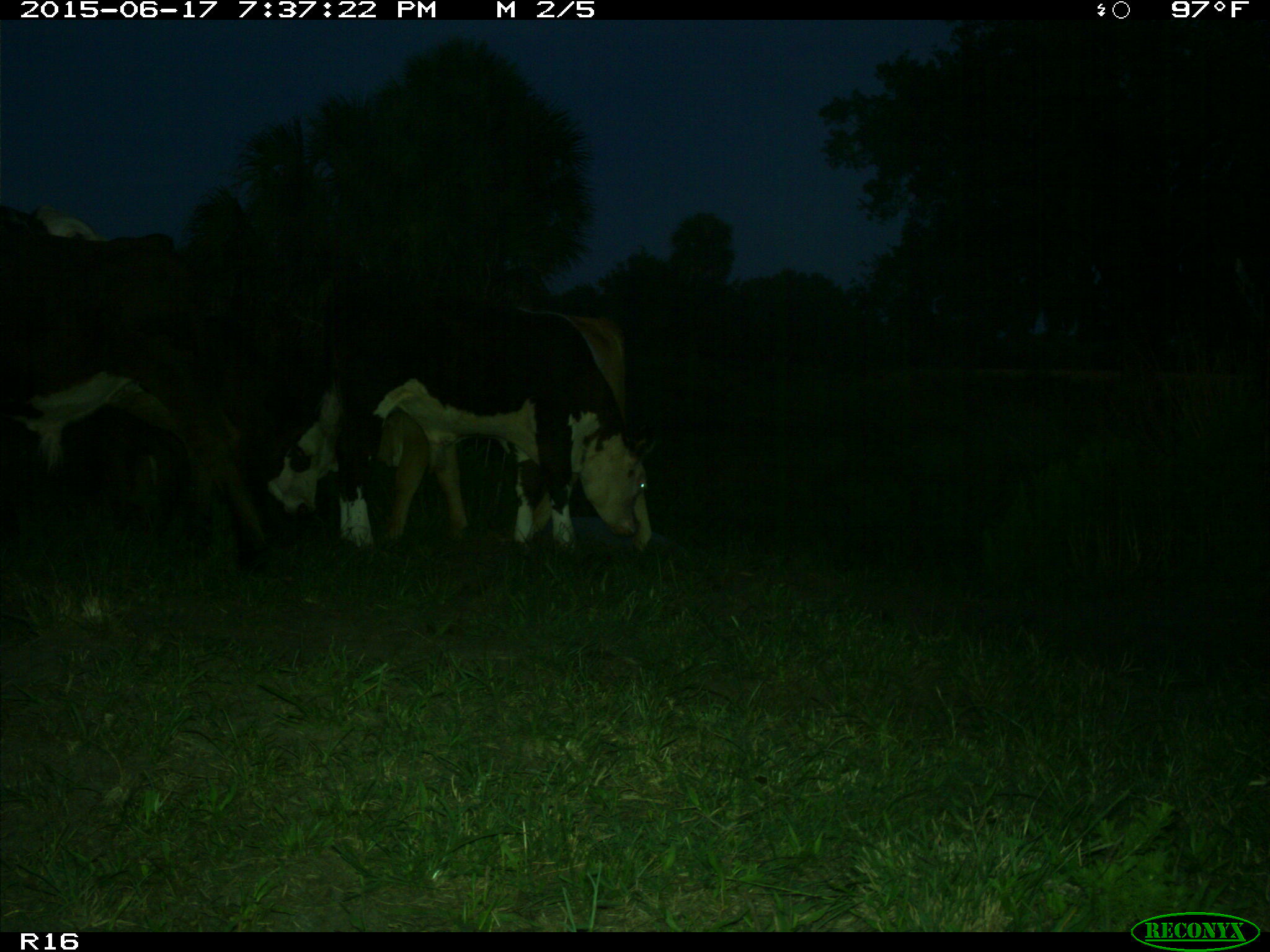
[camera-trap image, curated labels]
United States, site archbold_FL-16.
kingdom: Animalia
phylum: Chordata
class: Mammalia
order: Artiodactyla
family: Bovidae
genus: Bos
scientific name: Bos taurus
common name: domestic cow